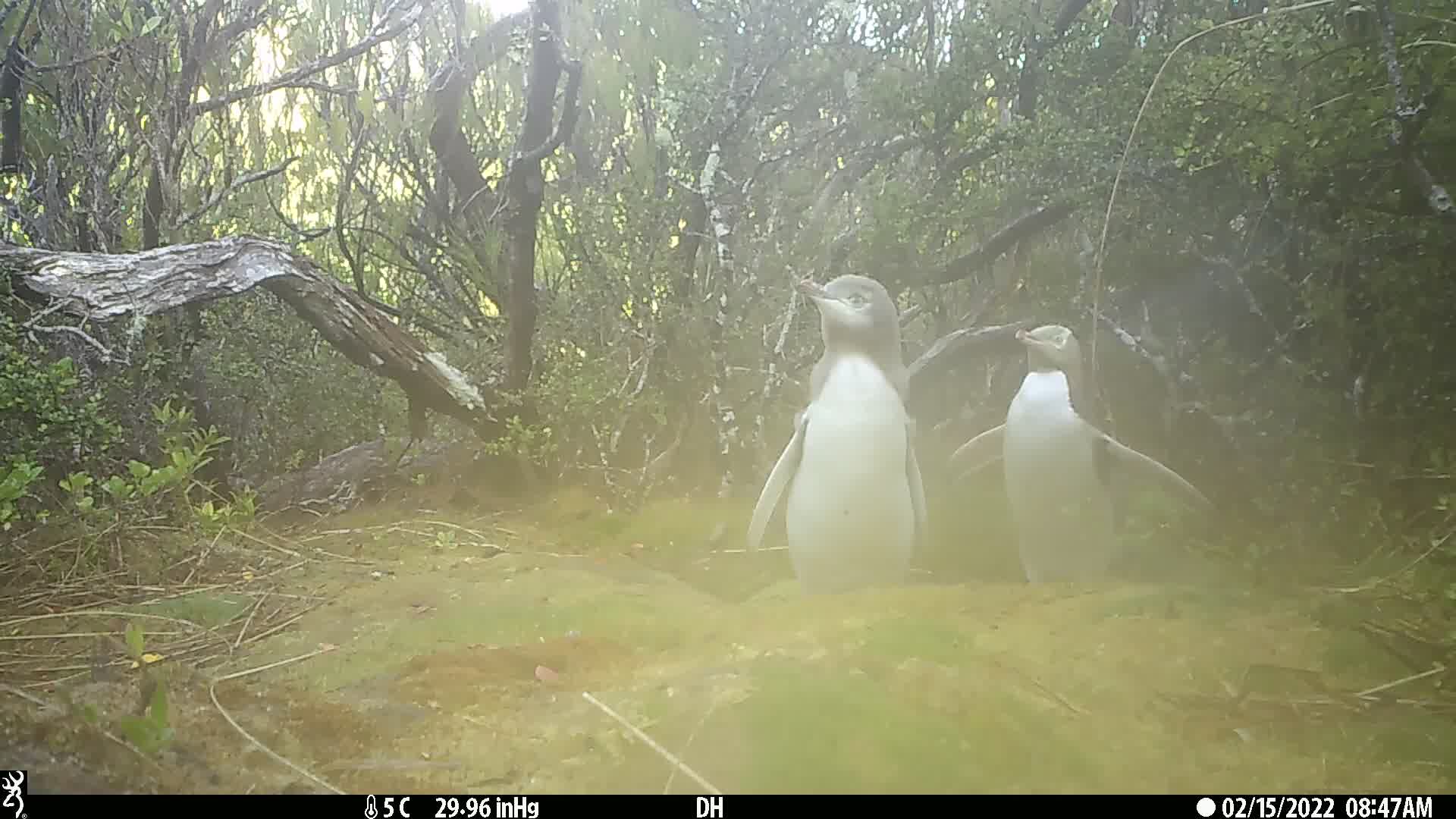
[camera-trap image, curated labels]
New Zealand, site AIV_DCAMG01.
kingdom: Animalia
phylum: Chordata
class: Aves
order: Sphenisciformes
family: Spheniscidae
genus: Megadyptes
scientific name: Megadyptes antipodes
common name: yellow-eyed penguin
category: yellow eyed penguin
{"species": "yellow eyed penguin (yellow-eyed penguin) (Megadyptes antipodes)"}